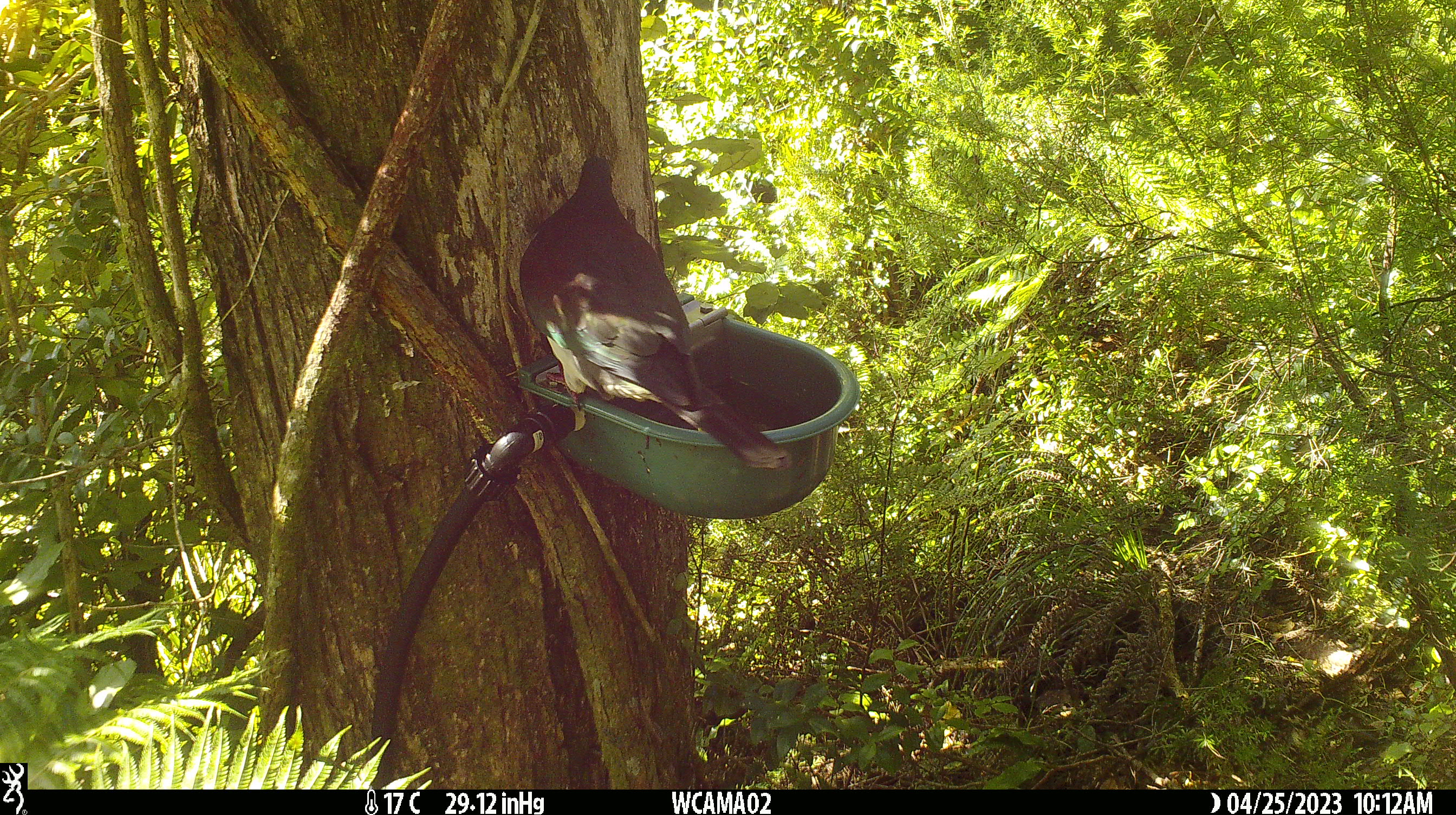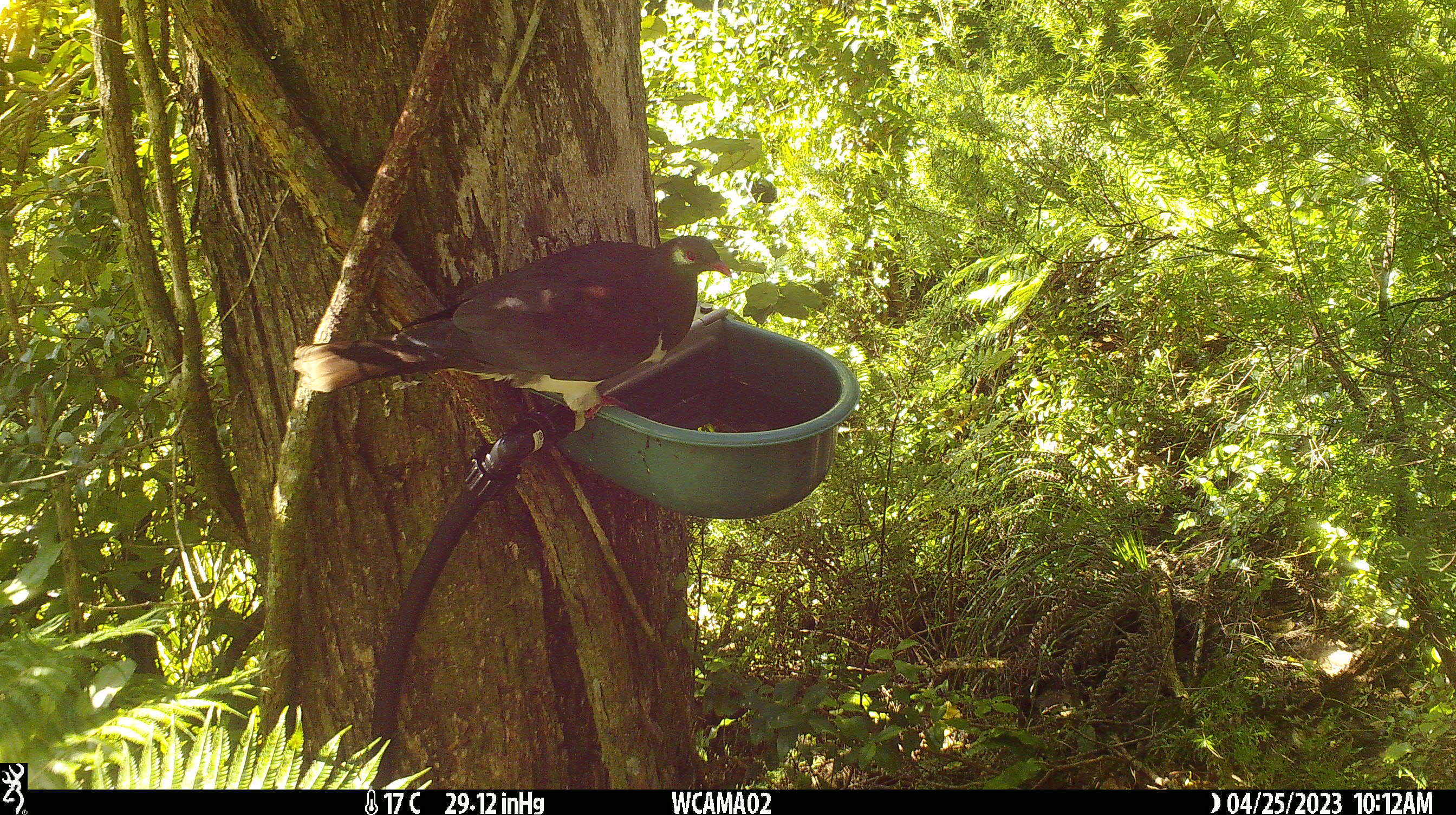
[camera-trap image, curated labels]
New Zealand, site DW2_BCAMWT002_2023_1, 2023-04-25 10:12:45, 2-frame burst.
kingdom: Animalia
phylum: Chordata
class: Aves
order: Columbiformes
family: Columbidae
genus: Hemiphaga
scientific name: Hemiphaga novaeseelandiae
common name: new zealand pigeon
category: kereru